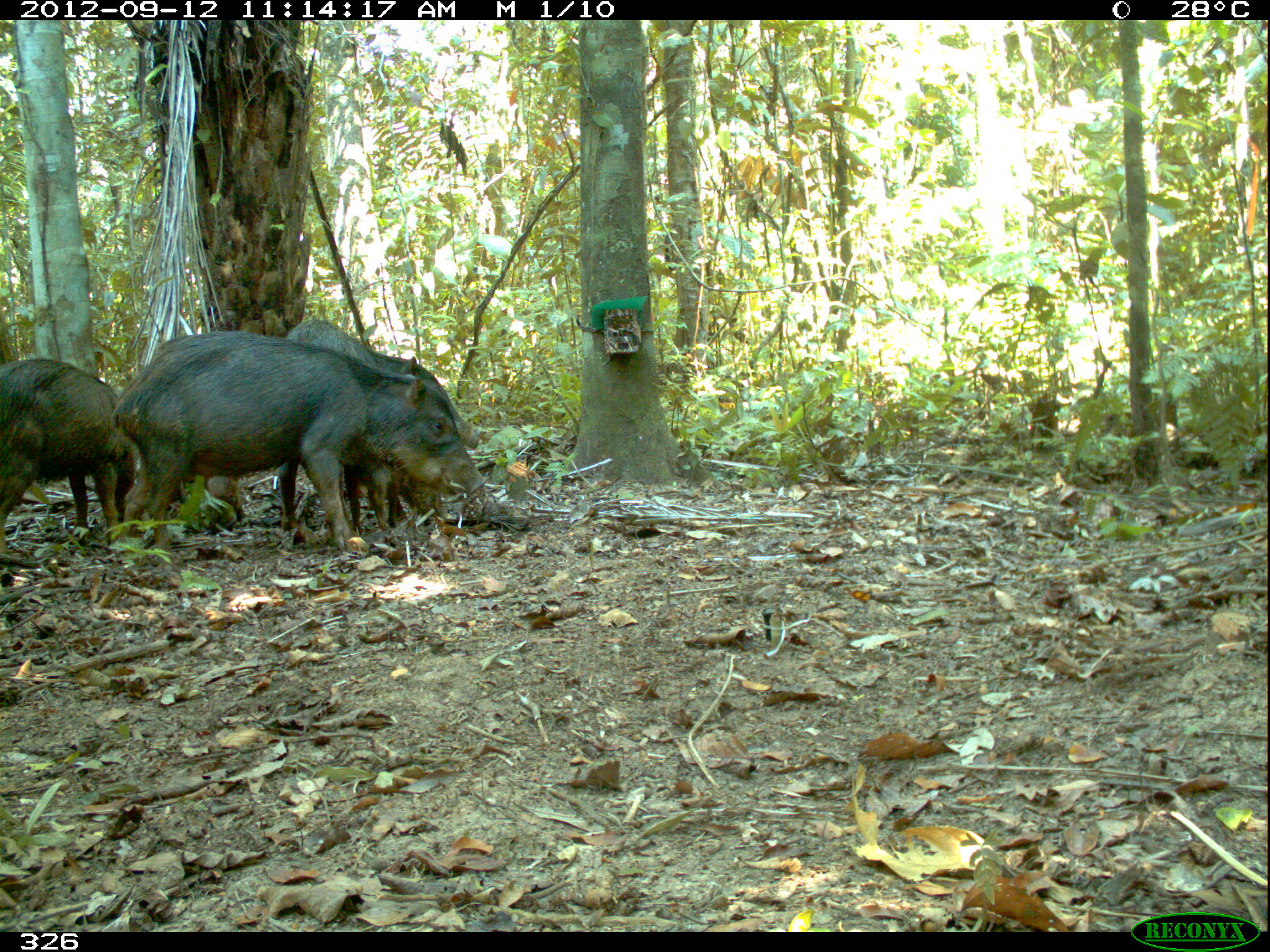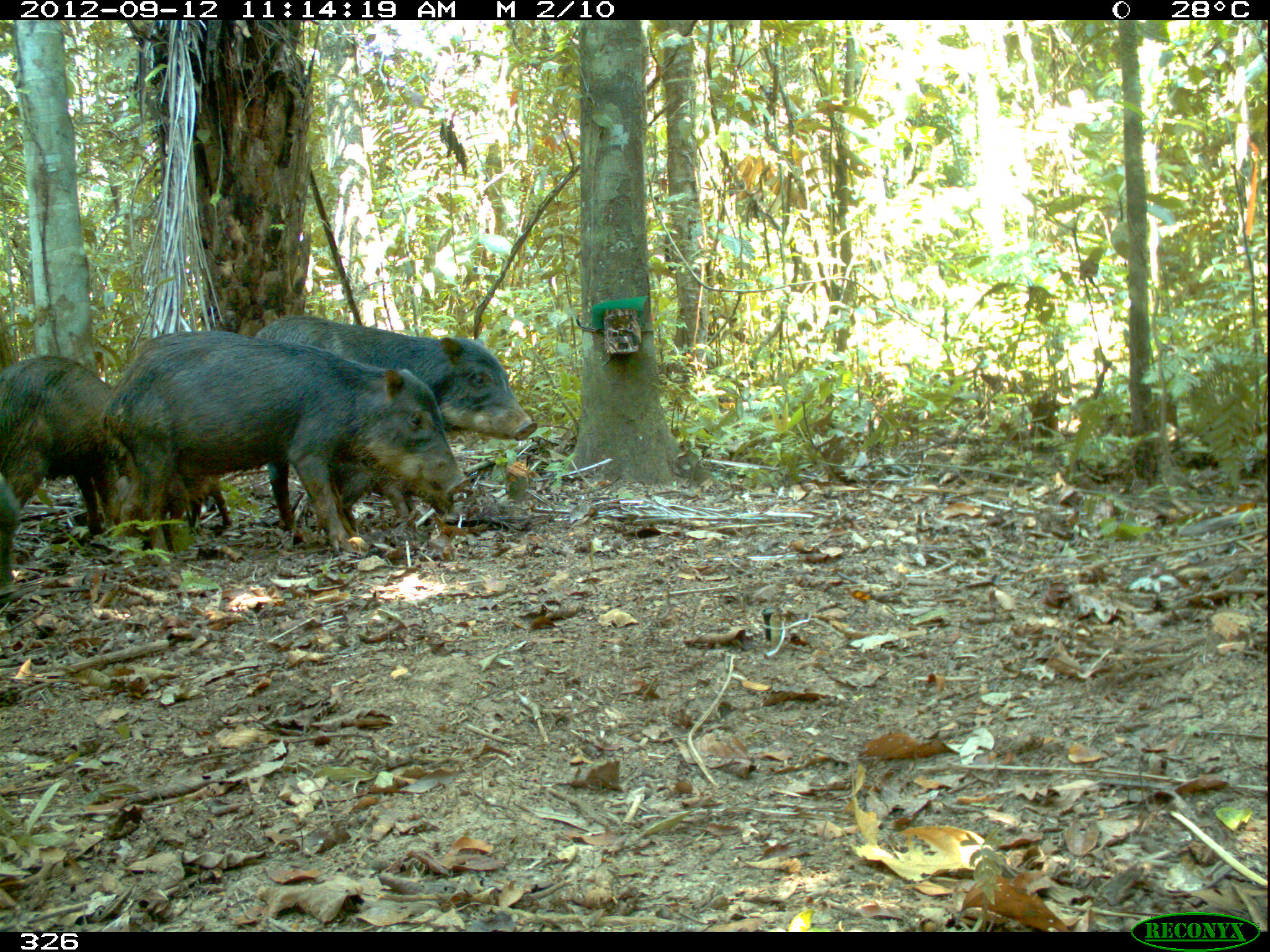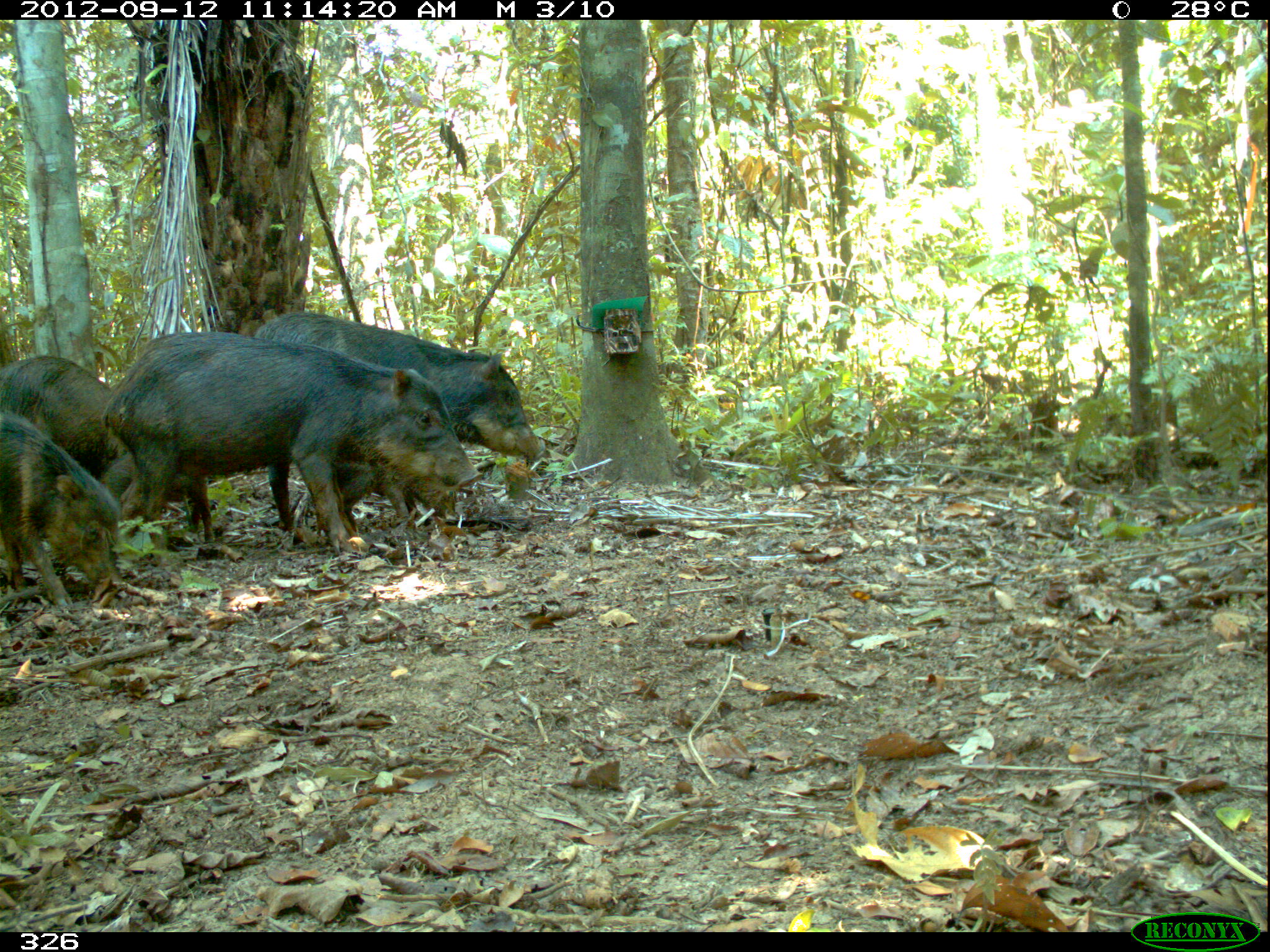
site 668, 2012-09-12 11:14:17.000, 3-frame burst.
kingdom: Animalia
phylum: Chordata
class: Mammalia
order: Artiodactyla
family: Tayassuidae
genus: Tayassu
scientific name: Tayassu pecari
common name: white-lipped peccary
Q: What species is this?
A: Tayassu pecari (white-lipped peccary).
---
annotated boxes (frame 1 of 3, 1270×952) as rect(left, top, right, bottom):
tayassu pecari: rect(110, 329, 486, 537); rect(285, 314, 482, 448); rect(0, 352, 120, 556); rect(341, 455, 461, 531); rect(170, 471, 247, 524)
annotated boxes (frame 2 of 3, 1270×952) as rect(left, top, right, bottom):
tayassu pecari: rect(101, 332, 470, 553); rect(257, 309, 538, 531); rect(0, 353, 116, 582); rect(0, 466, 24, 583)